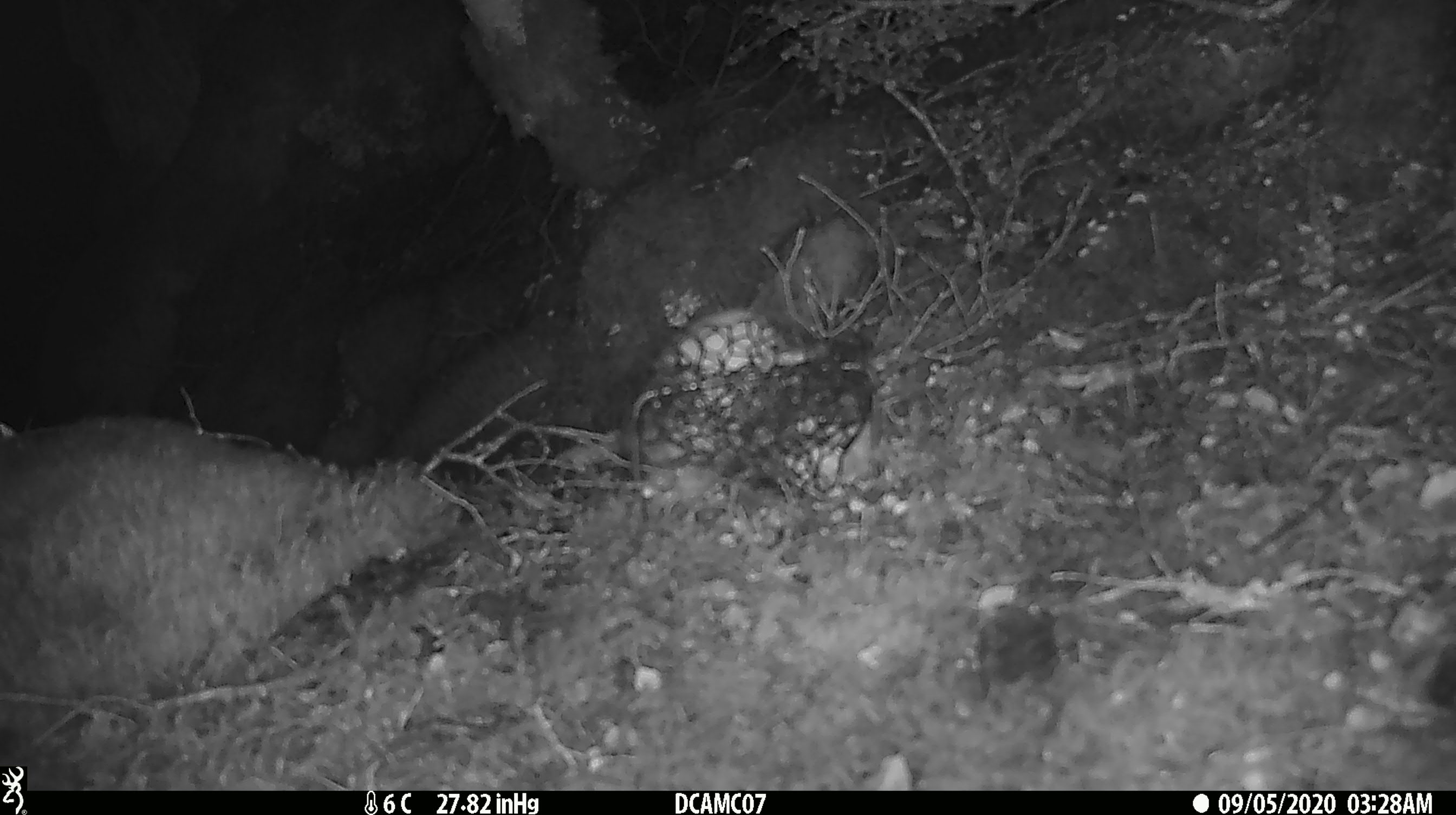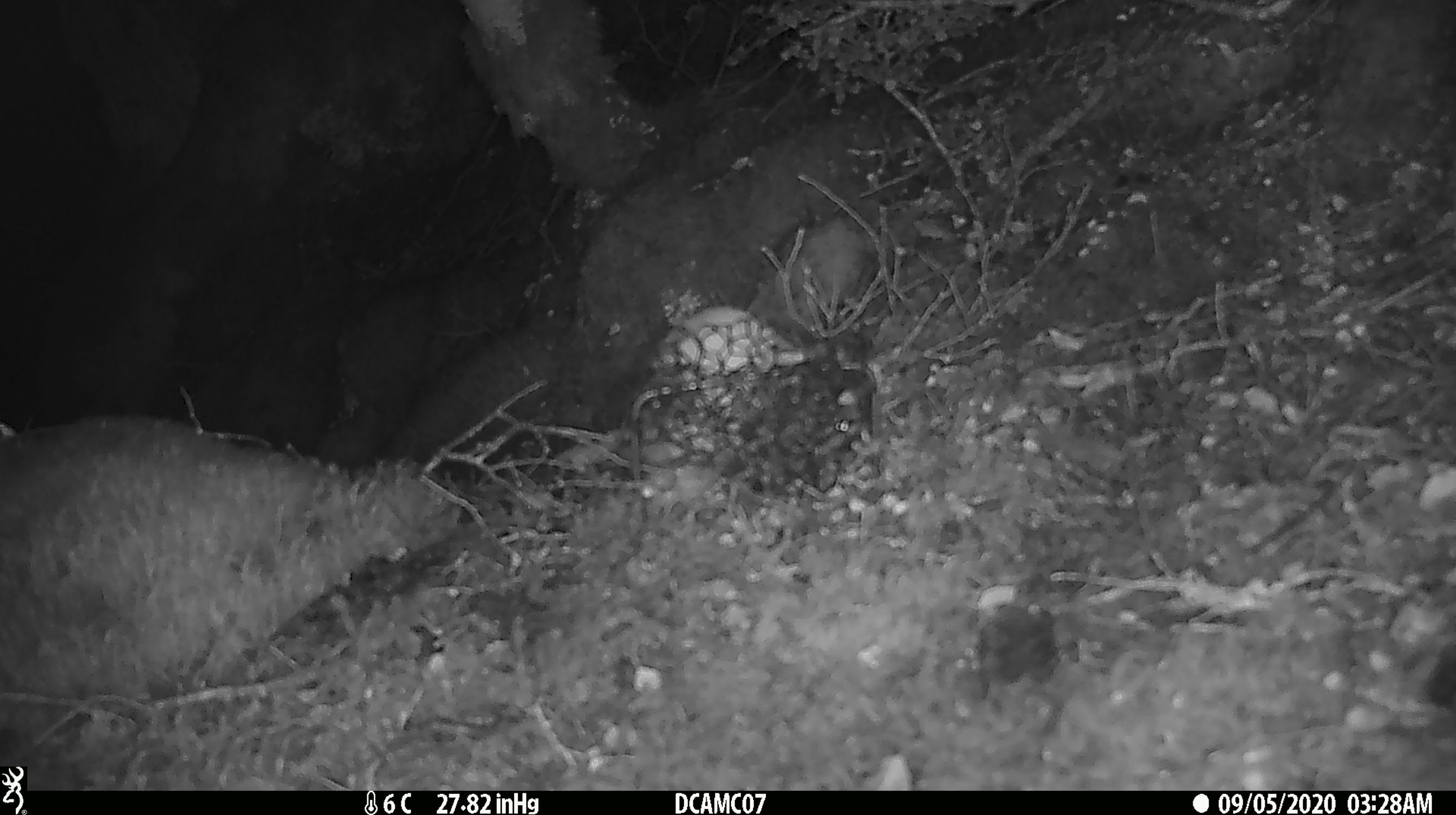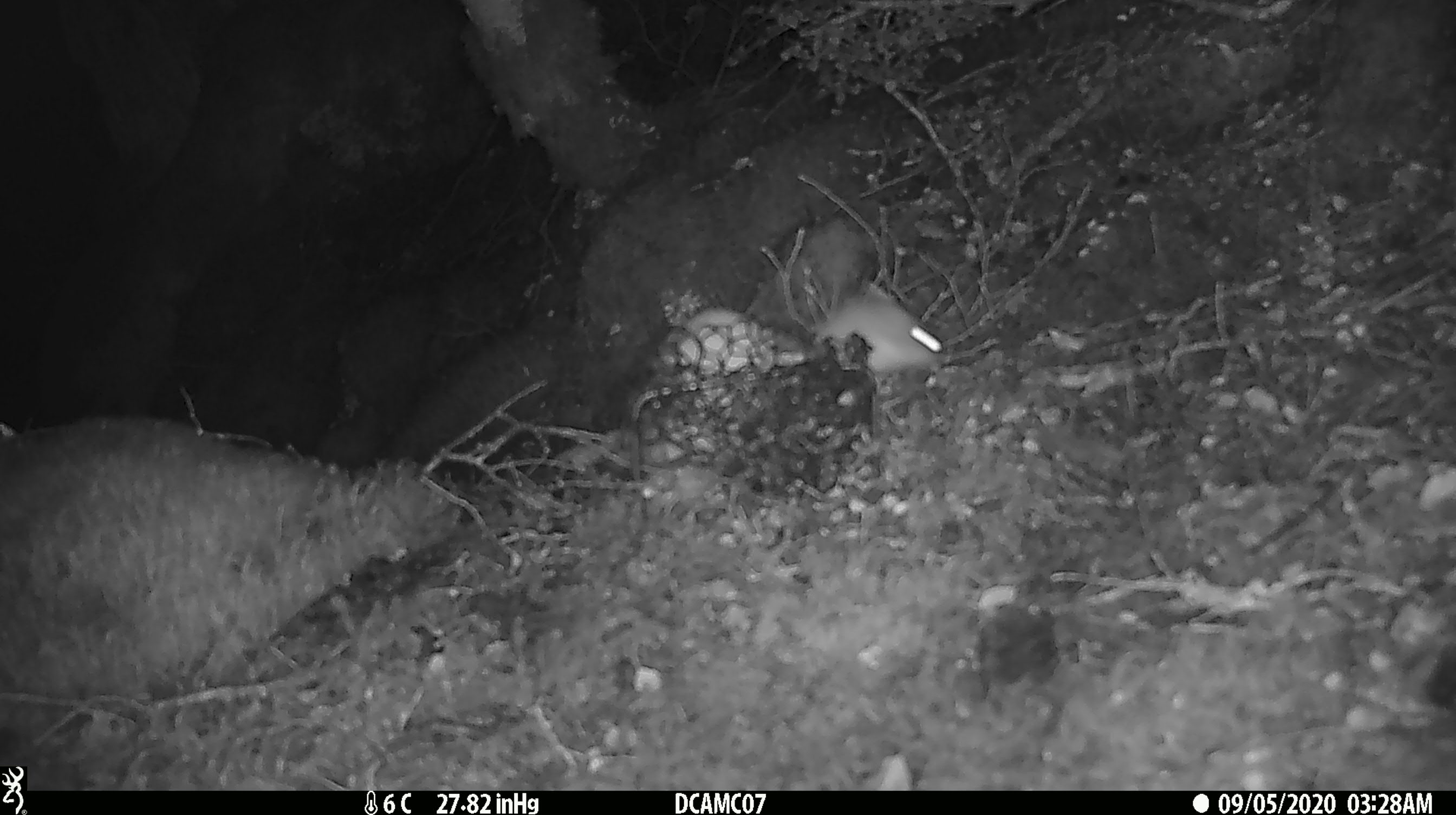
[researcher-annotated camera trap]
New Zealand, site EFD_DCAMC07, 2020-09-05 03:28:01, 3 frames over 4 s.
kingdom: Animalia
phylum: Chordata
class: Mammalia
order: Carnivora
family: Mustelidae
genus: Mustela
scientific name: Mustela erminea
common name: stoat